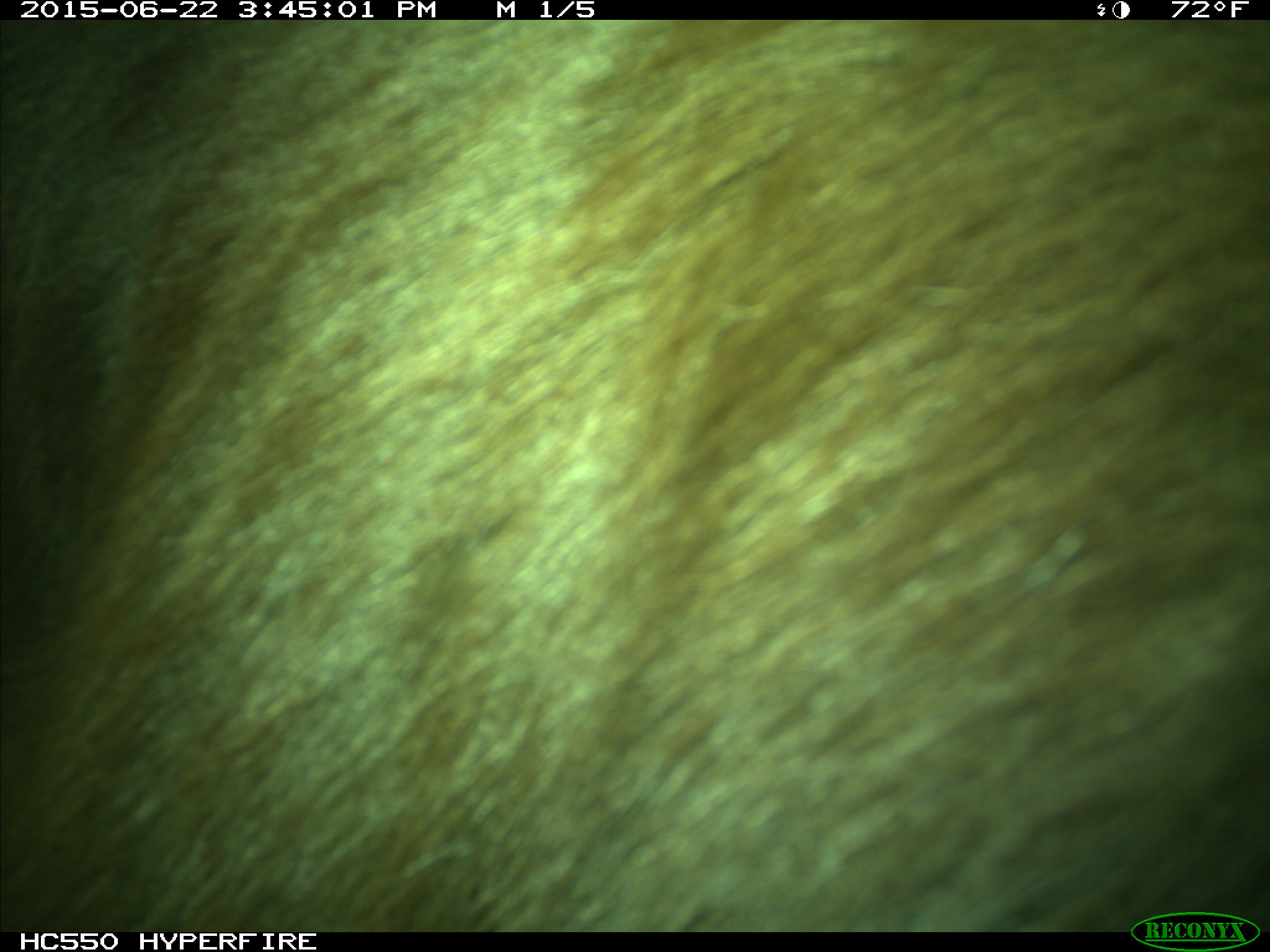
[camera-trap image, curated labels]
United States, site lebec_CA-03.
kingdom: Animalia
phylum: Chordata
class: Mammalia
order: Carnivora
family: Ursidae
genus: Ursus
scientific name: Ursus americanus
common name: american black bear